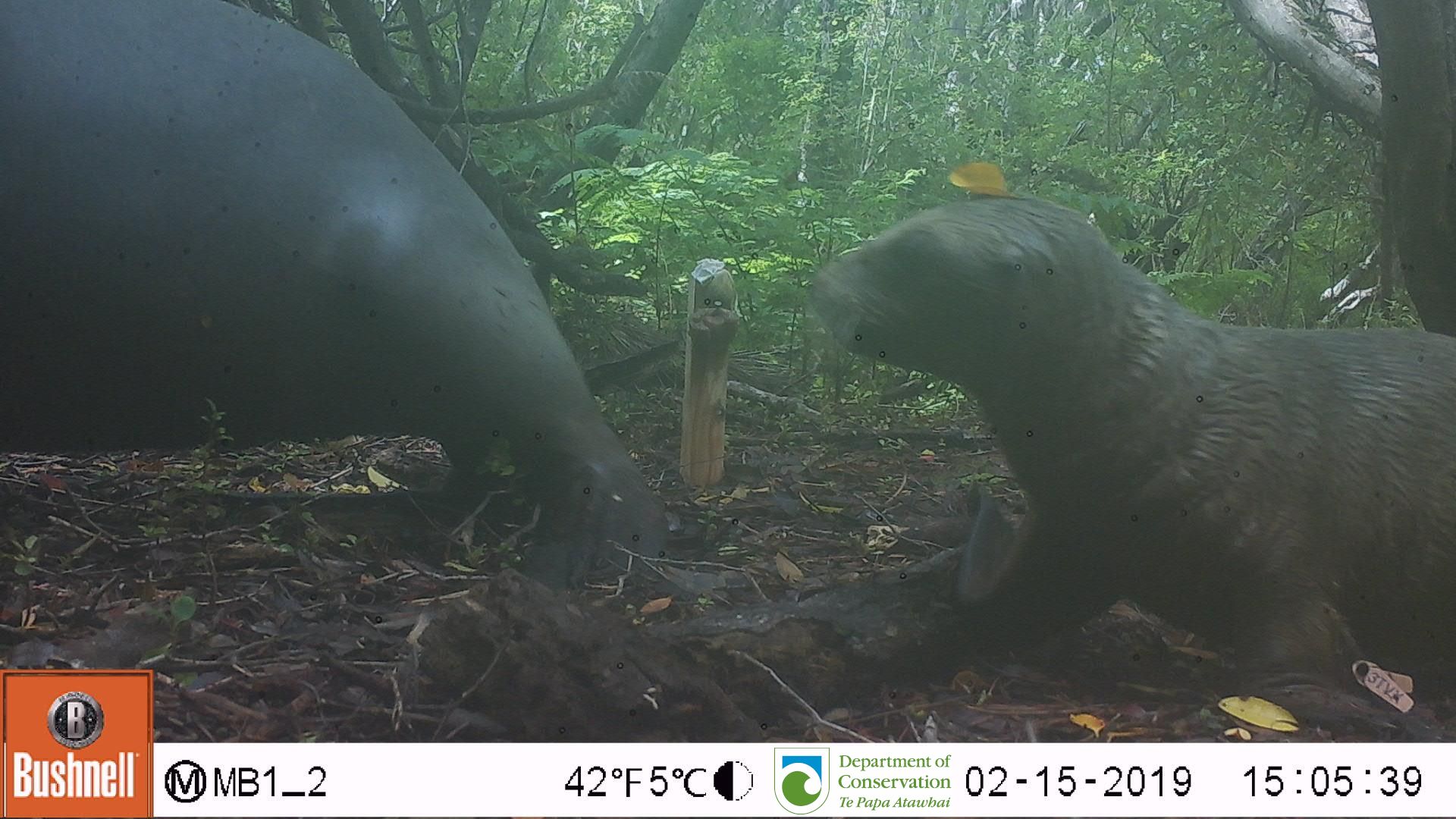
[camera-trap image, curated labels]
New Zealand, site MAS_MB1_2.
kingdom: Animalia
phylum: Chordata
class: Mammalia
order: Carnivora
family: Otariidae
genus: Phocarctos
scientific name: Phocarctos hookeri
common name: new zealand sea lion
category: sealion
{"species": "sealion (new zealand sea lion) (Phocarctos hookeri)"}